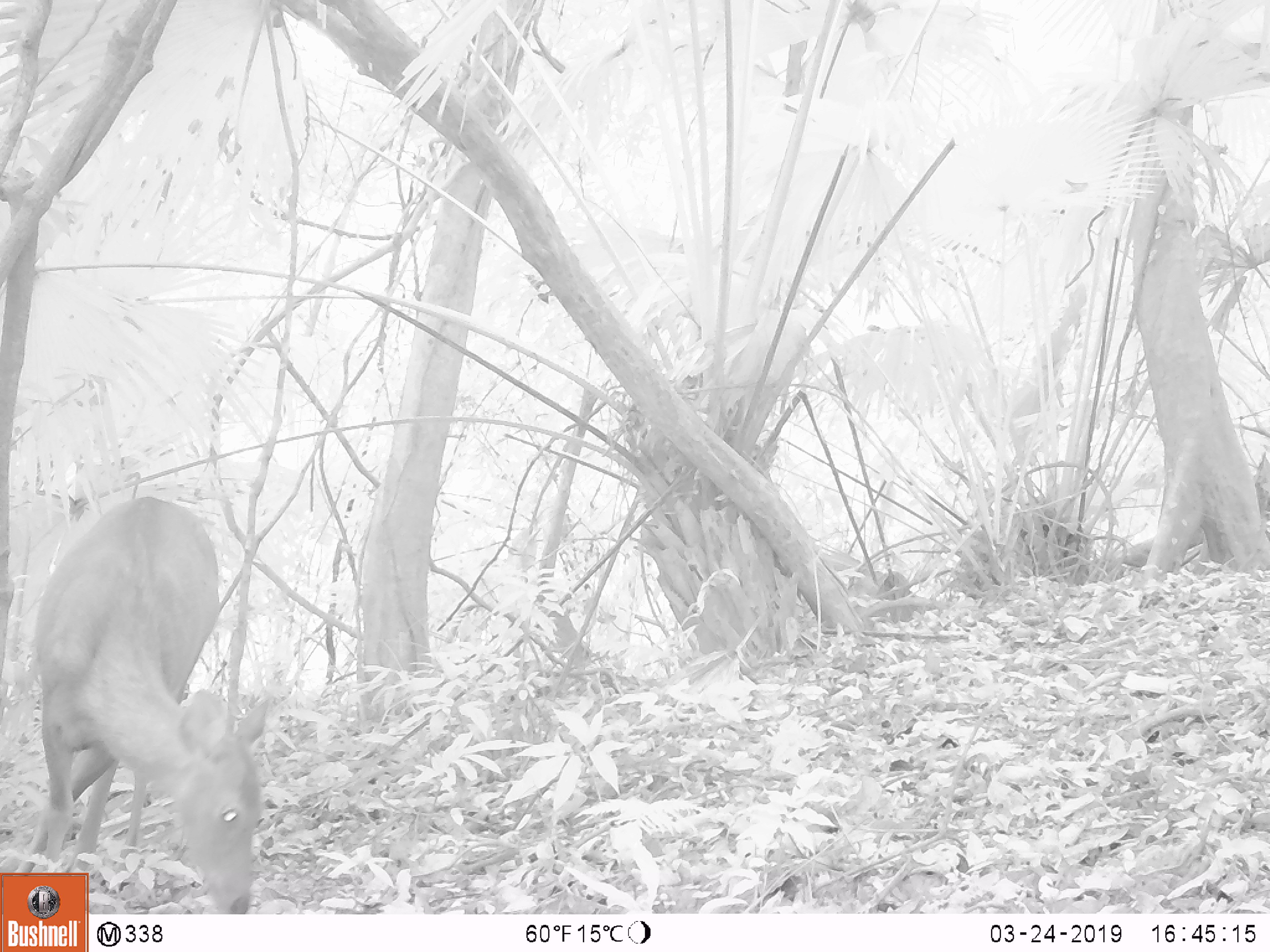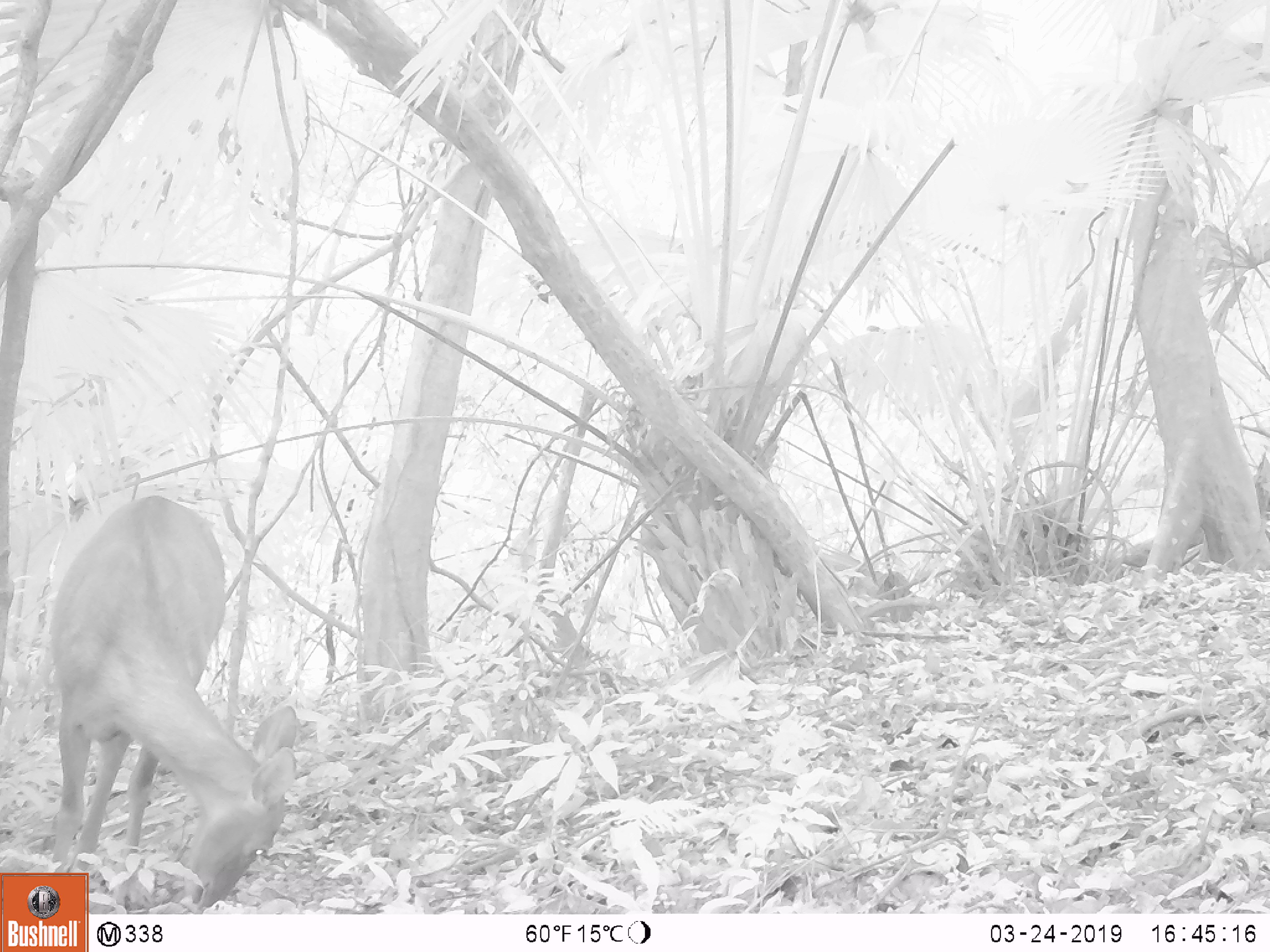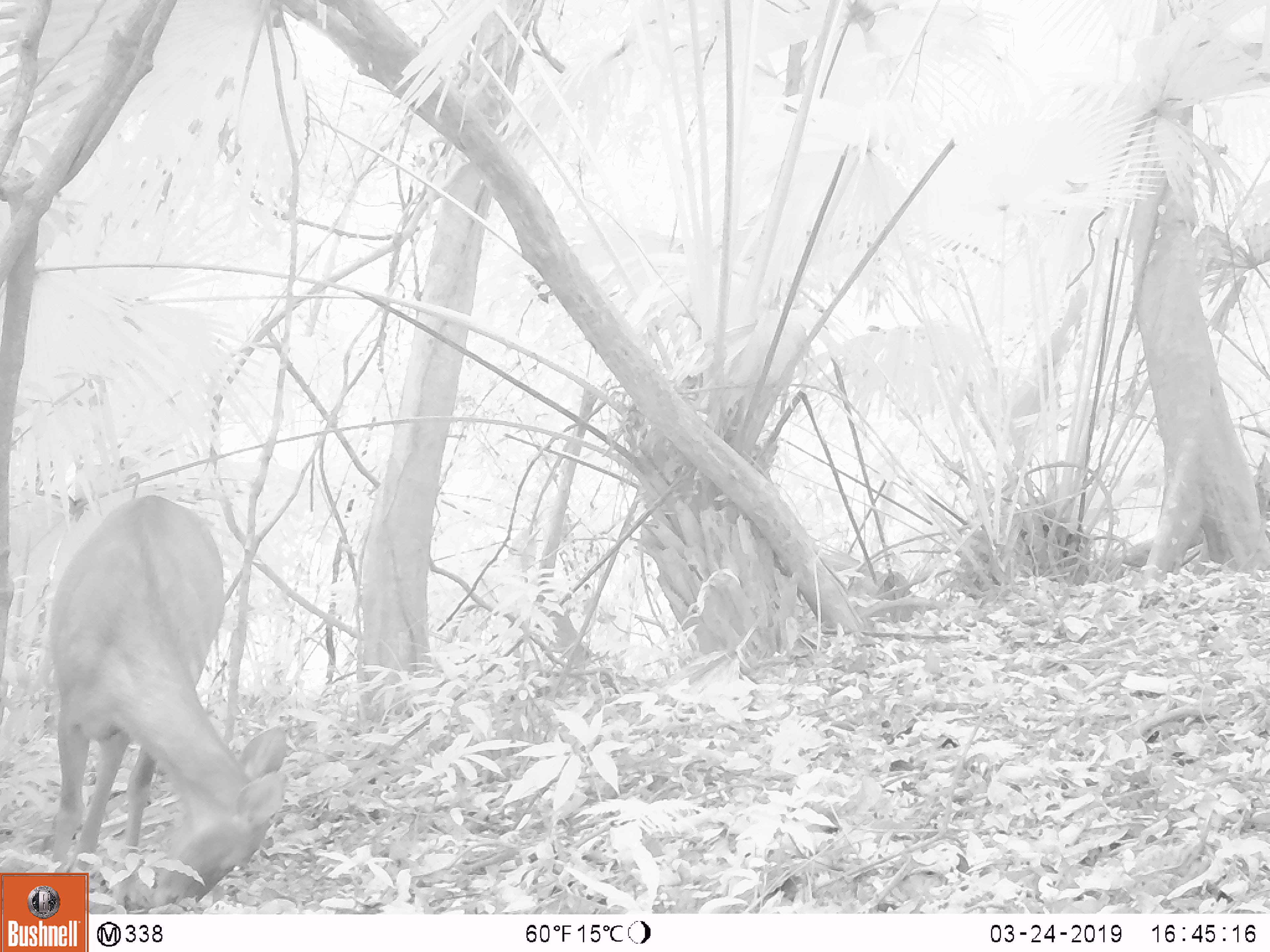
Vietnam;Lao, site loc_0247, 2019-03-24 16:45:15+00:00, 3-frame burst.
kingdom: Animalia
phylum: Chordata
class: Mammalia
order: Artiodactyla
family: Cervidae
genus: Rusa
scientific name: Rusa unicolor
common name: sambar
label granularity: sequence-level